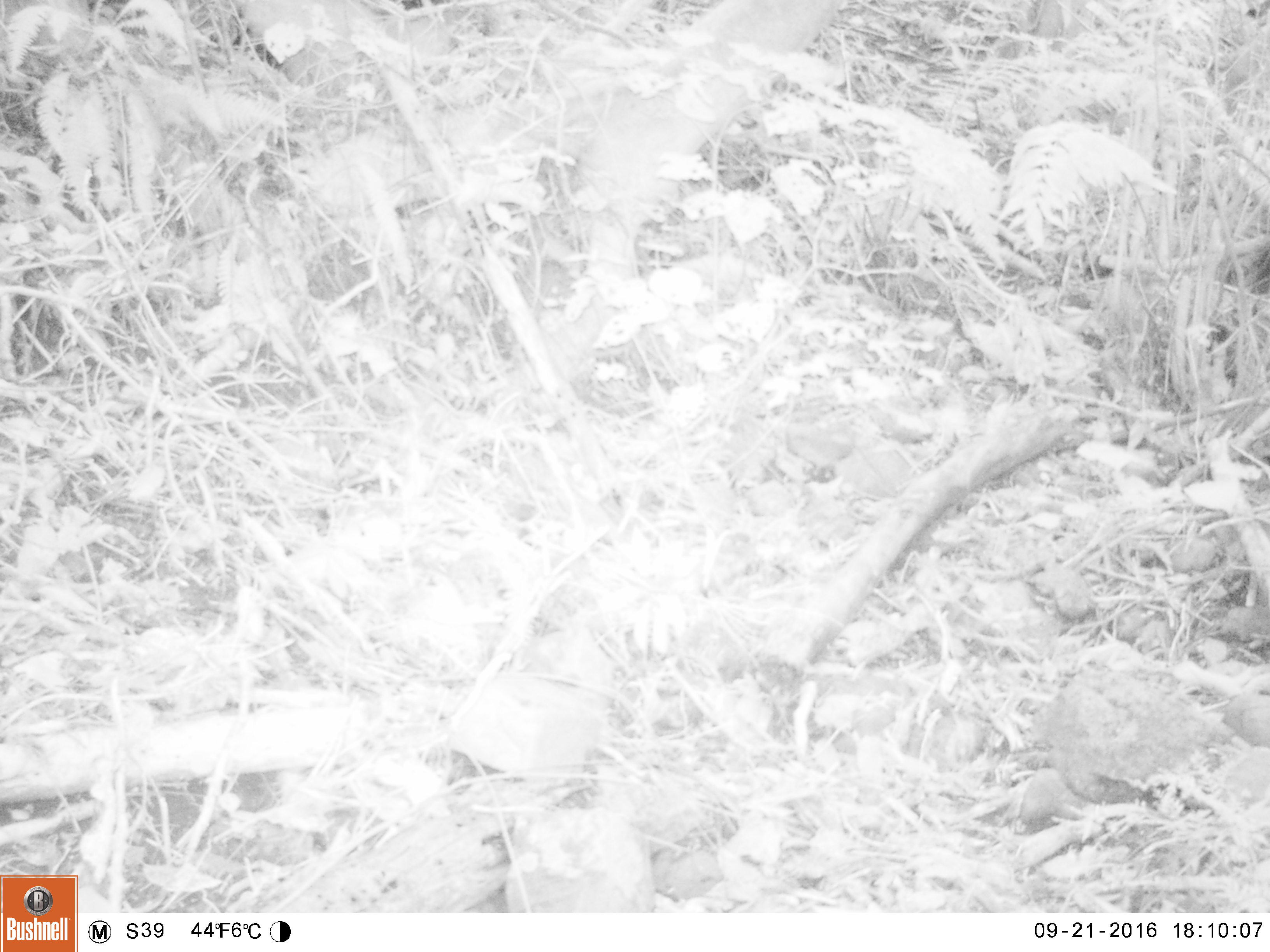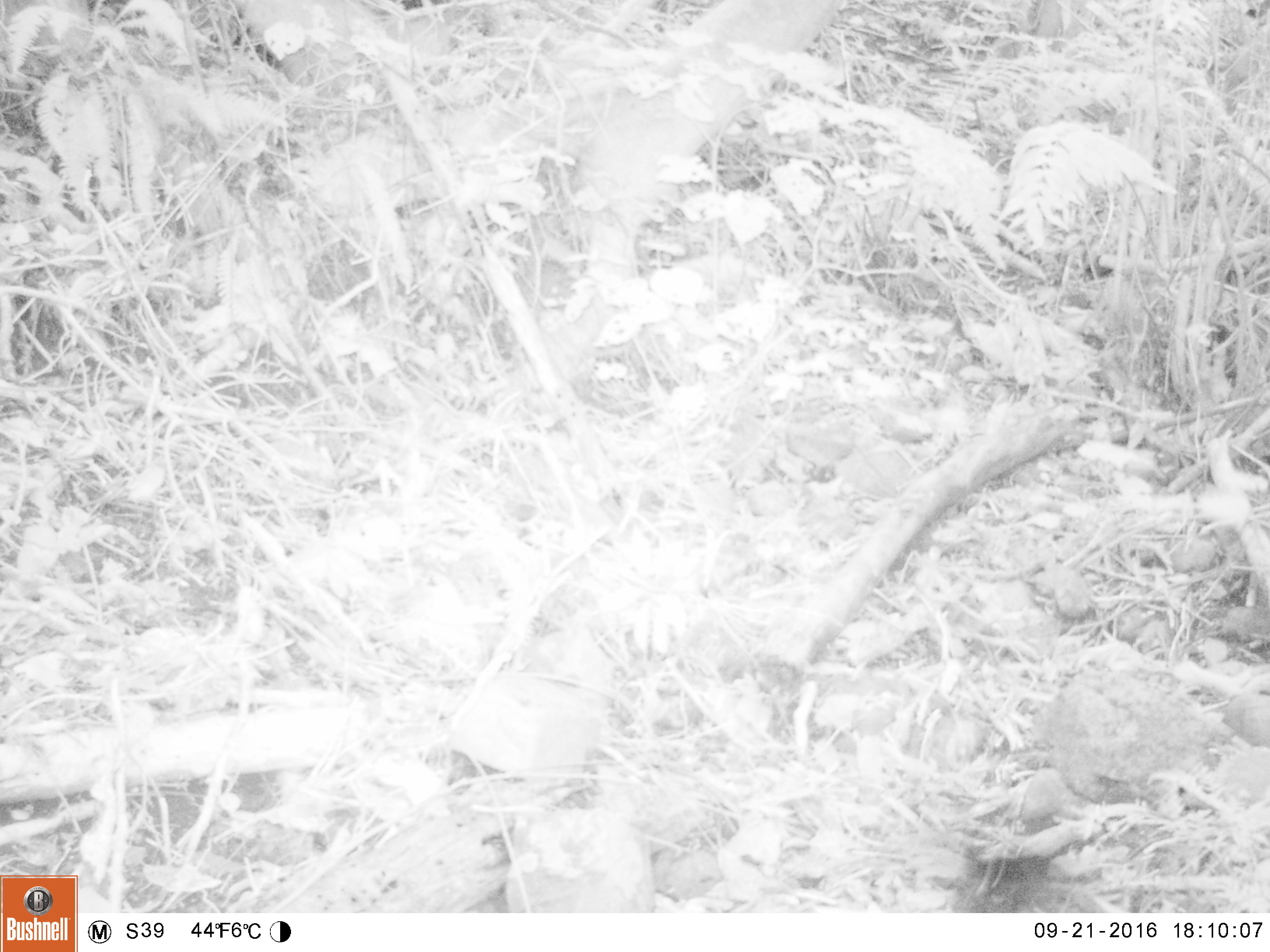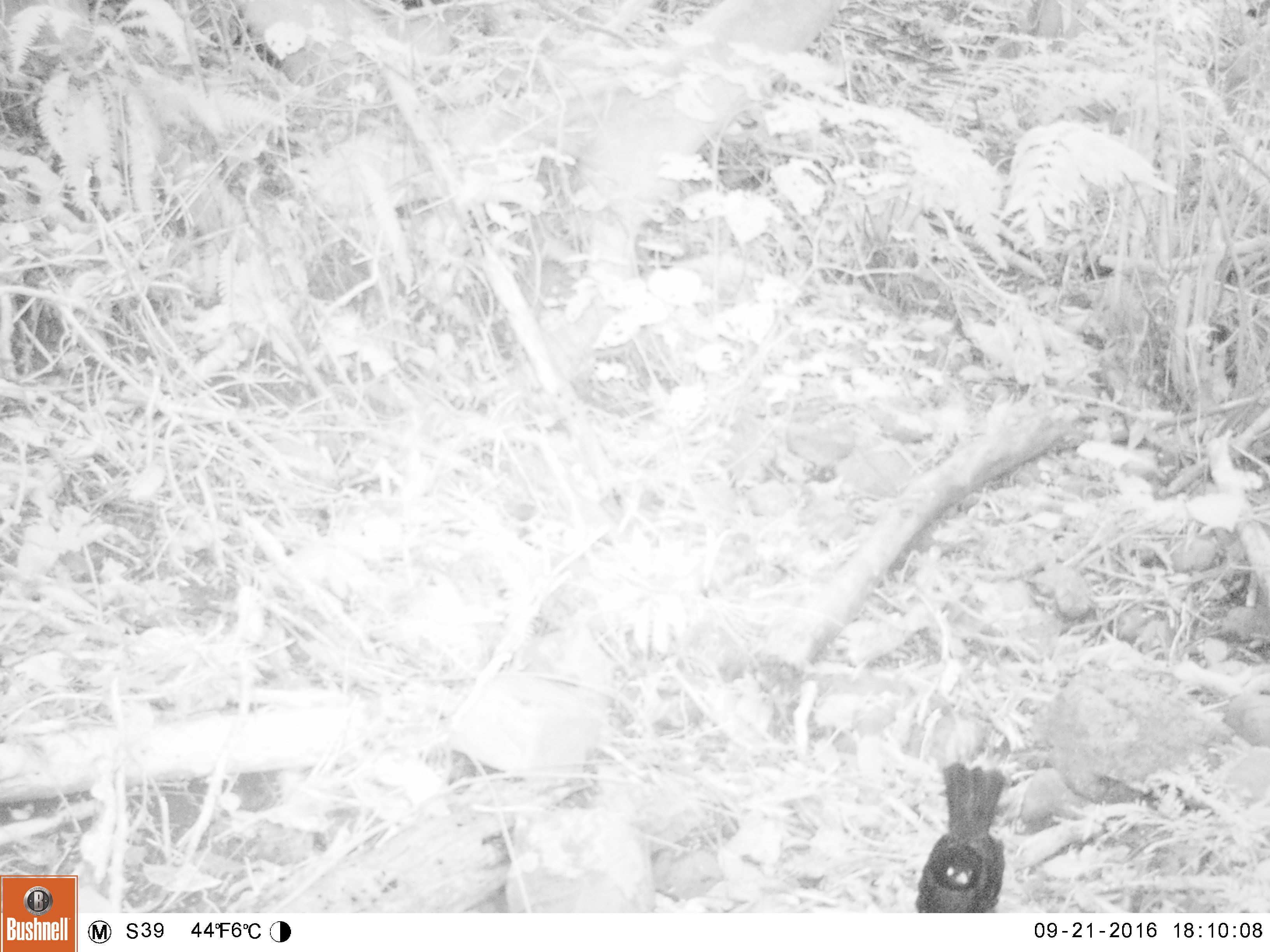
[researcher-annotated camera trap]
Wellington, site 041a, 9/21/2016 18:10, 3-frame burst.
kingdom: Animalia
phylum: Chordata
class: Aves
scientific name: Aves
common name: bird